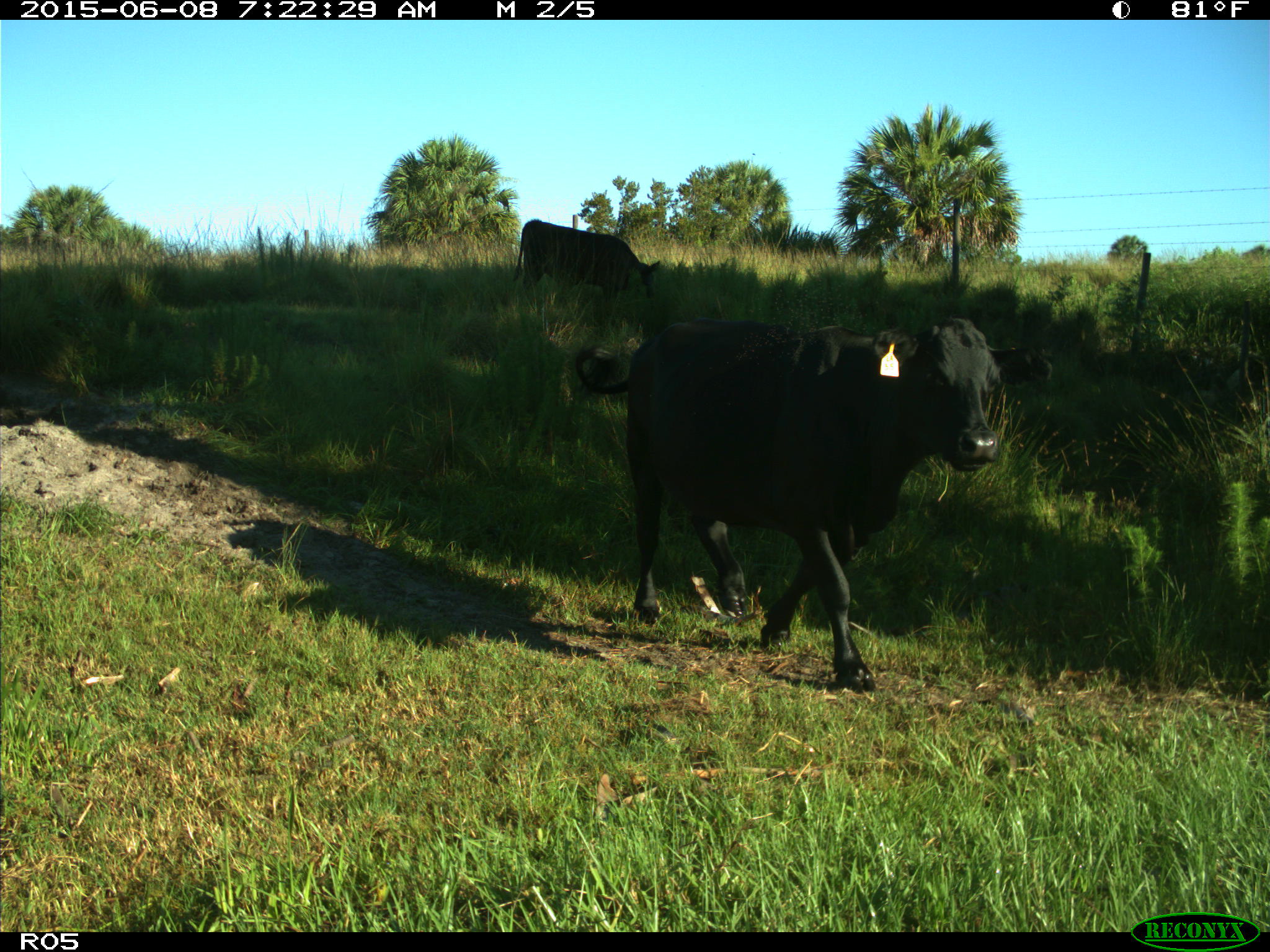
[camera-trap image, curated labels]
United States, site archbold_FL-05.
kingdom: Animalia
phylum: Chordata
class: Mammalia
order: Artiodactyla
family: Bovidae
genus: Bos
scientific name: Bos taurus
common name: domestic cow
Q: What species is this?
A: Bos taurus (domestic cow).